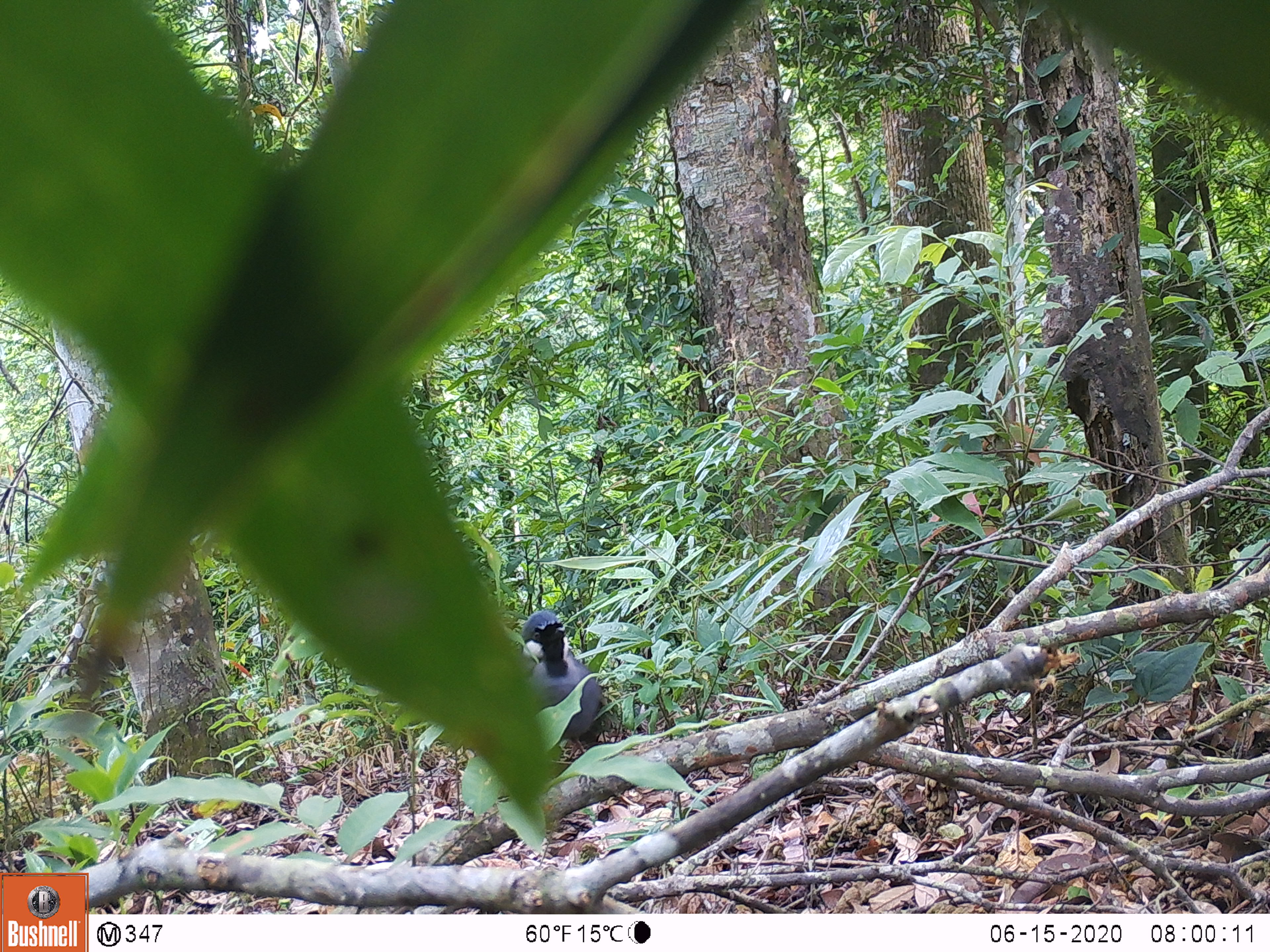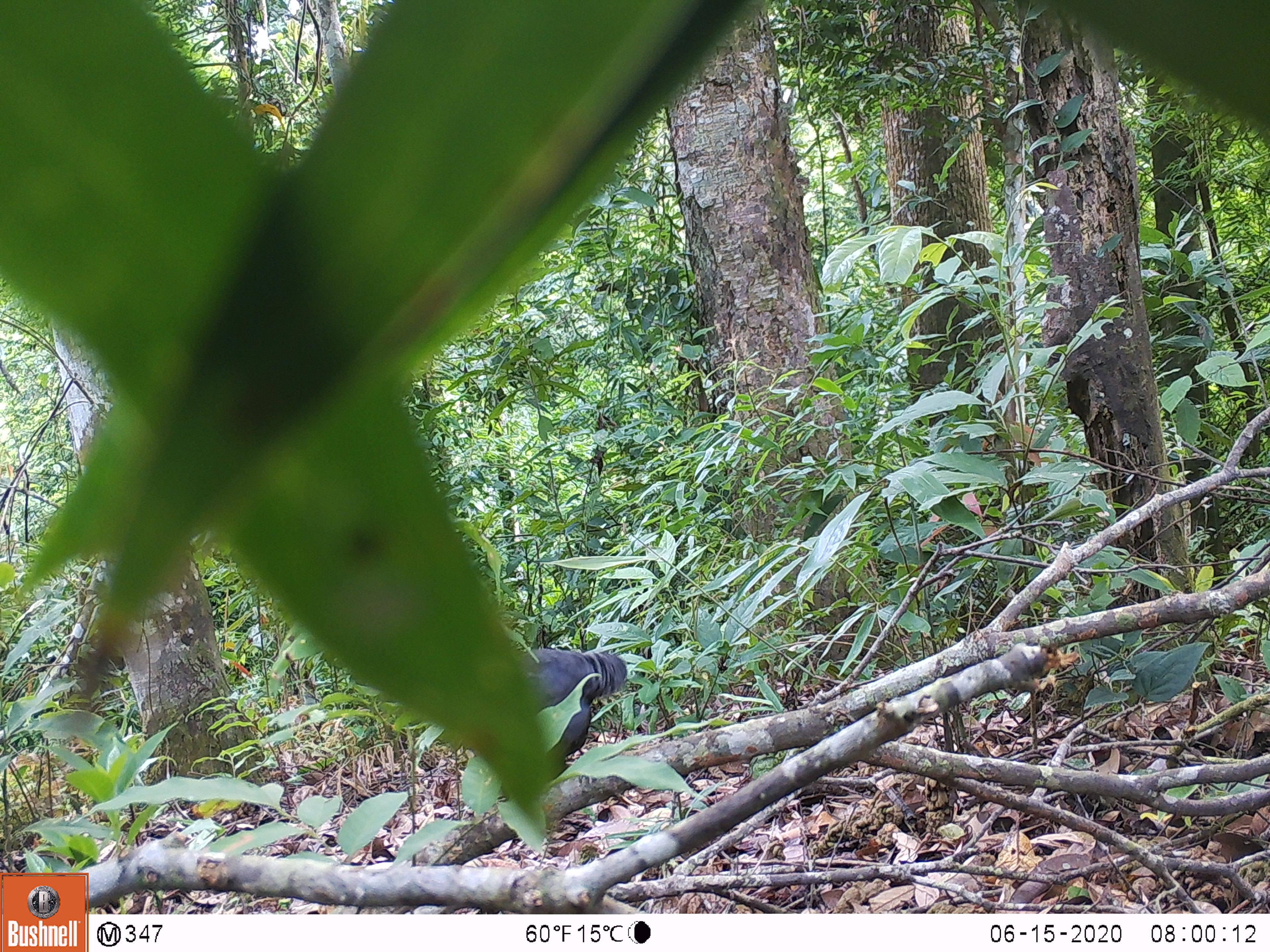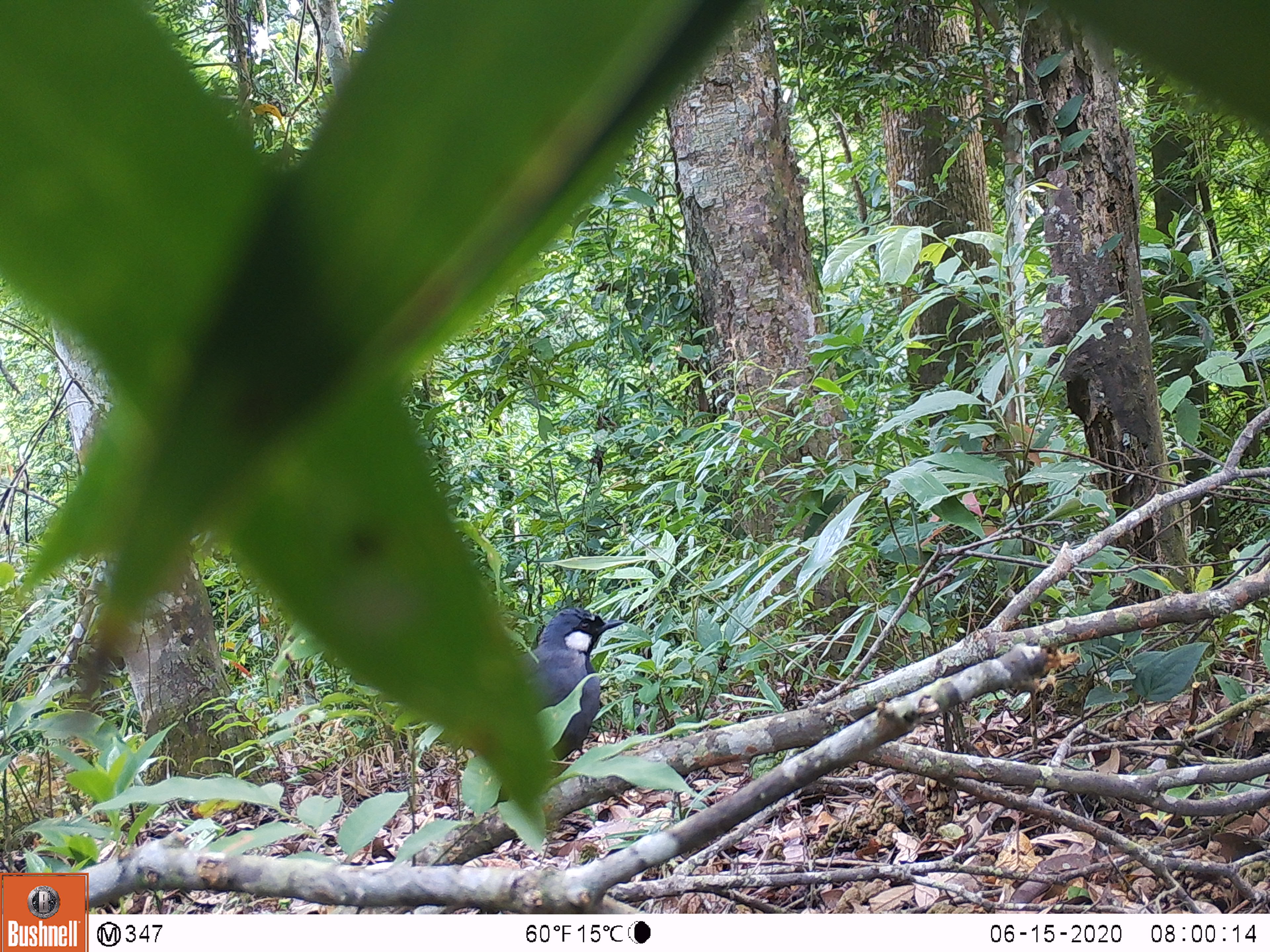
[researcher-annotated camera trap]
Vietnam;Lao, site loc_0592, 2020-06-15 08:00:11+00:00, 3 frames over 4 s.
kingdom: Animalia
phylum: Chordata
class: Aves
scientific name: Aves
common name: bird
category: unidentified bird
Unidentified bird (bird) (Aves). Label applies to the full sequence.